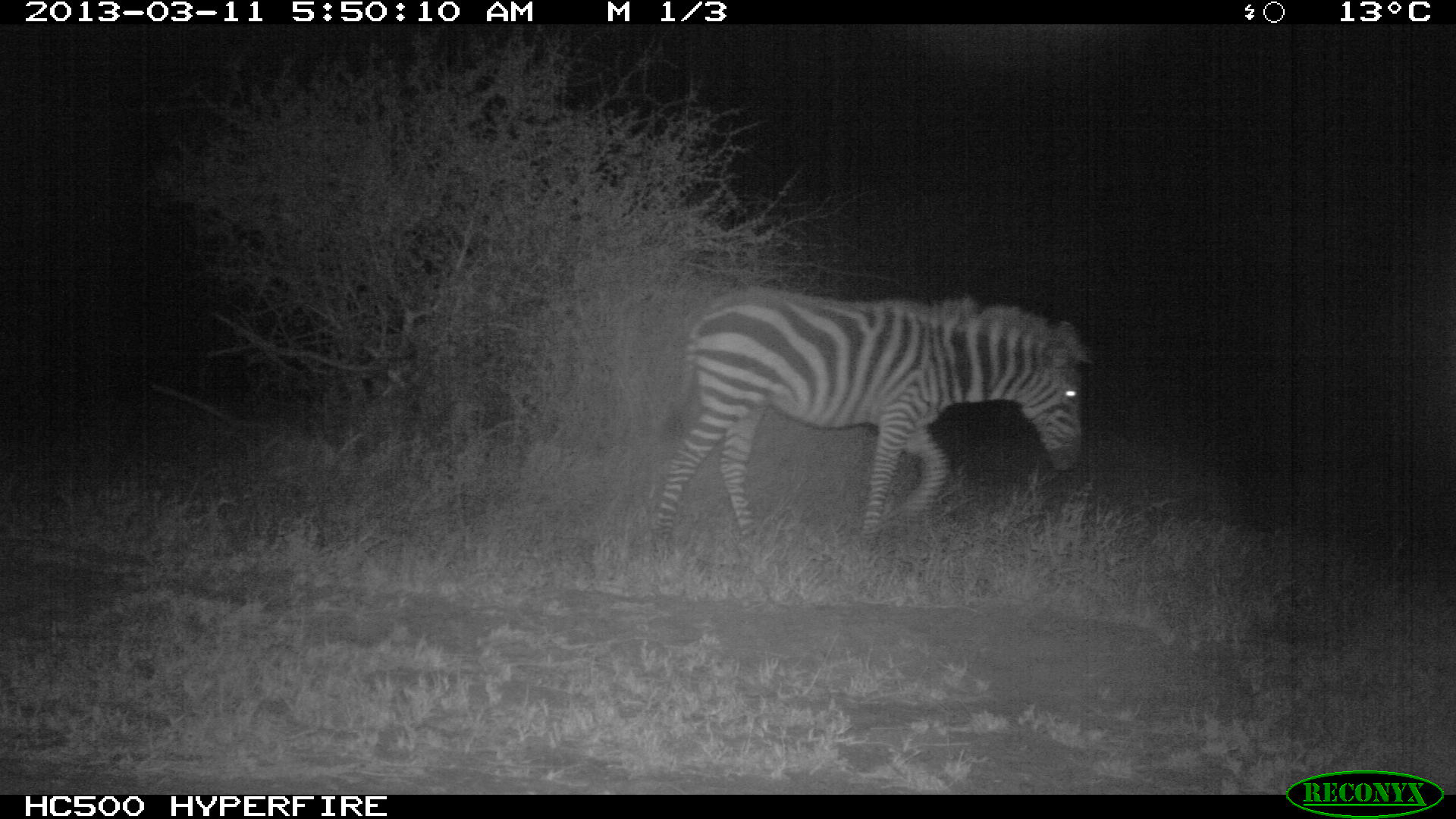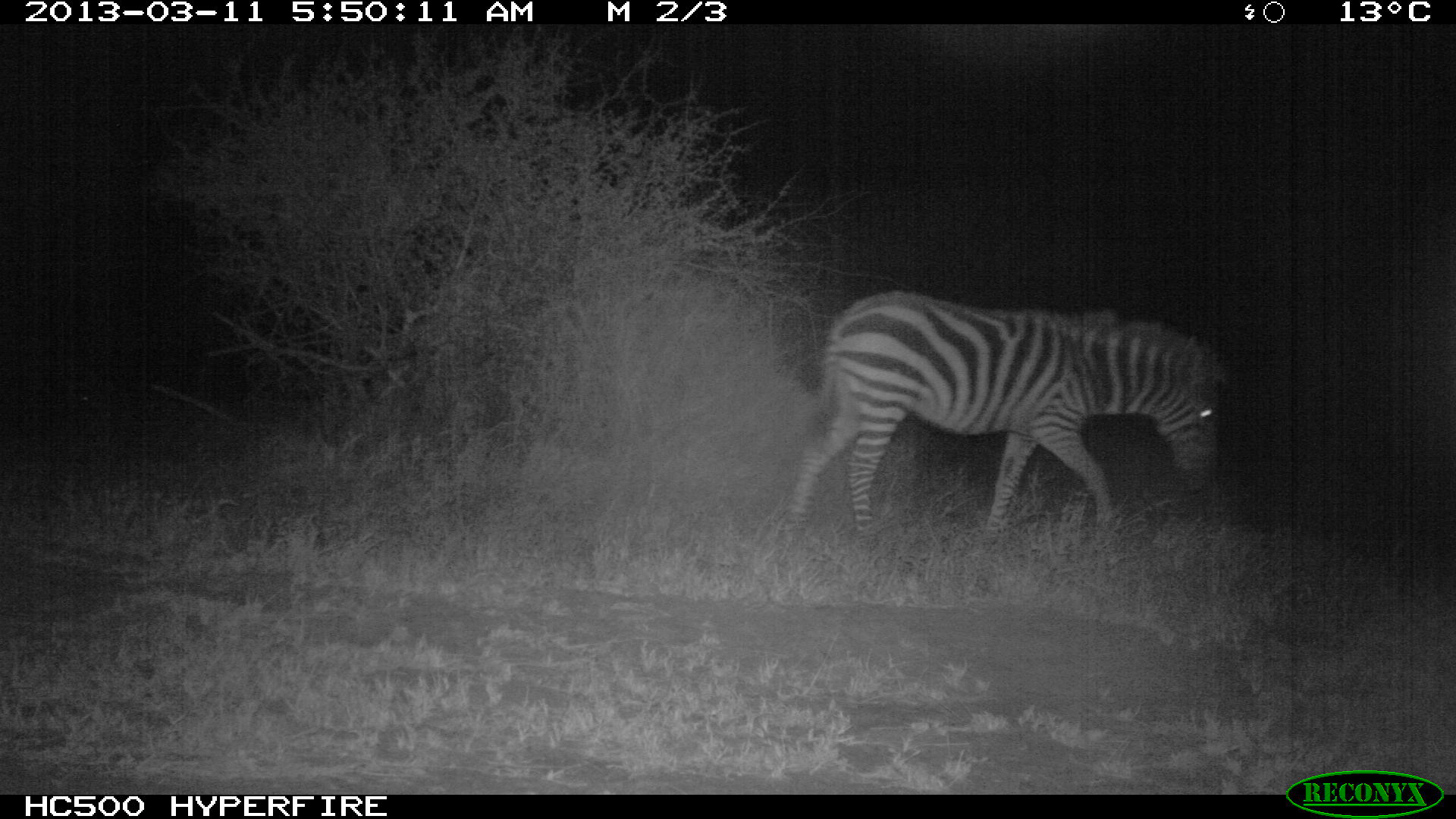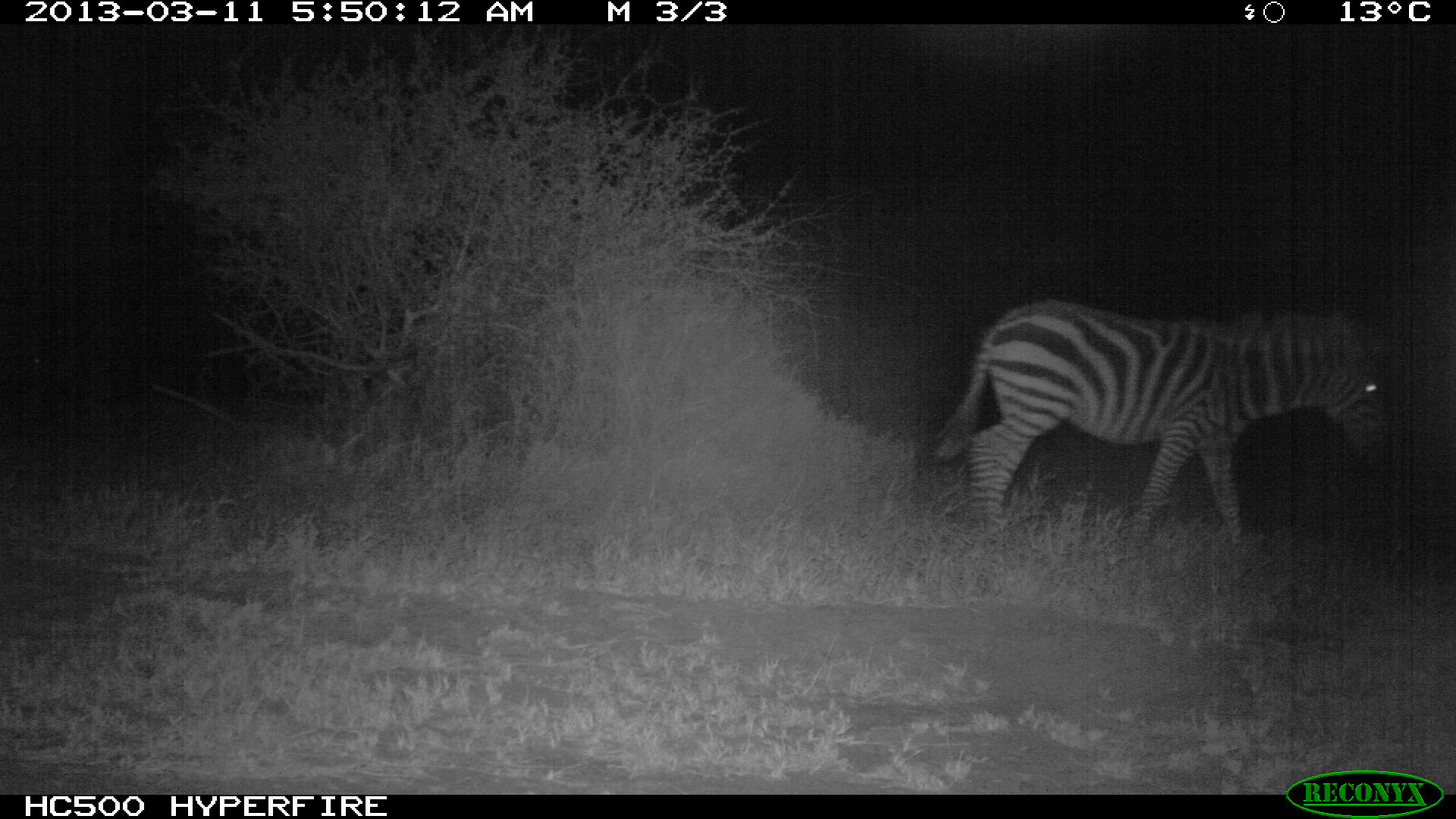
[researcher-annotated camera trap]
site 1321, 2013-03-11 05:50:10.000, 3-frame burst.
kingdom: Animalia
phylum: Chordata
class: Mammalia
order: Perissodactyla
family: Equidae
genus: Equus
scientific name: Equus quagga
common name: plains zebra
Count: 1.